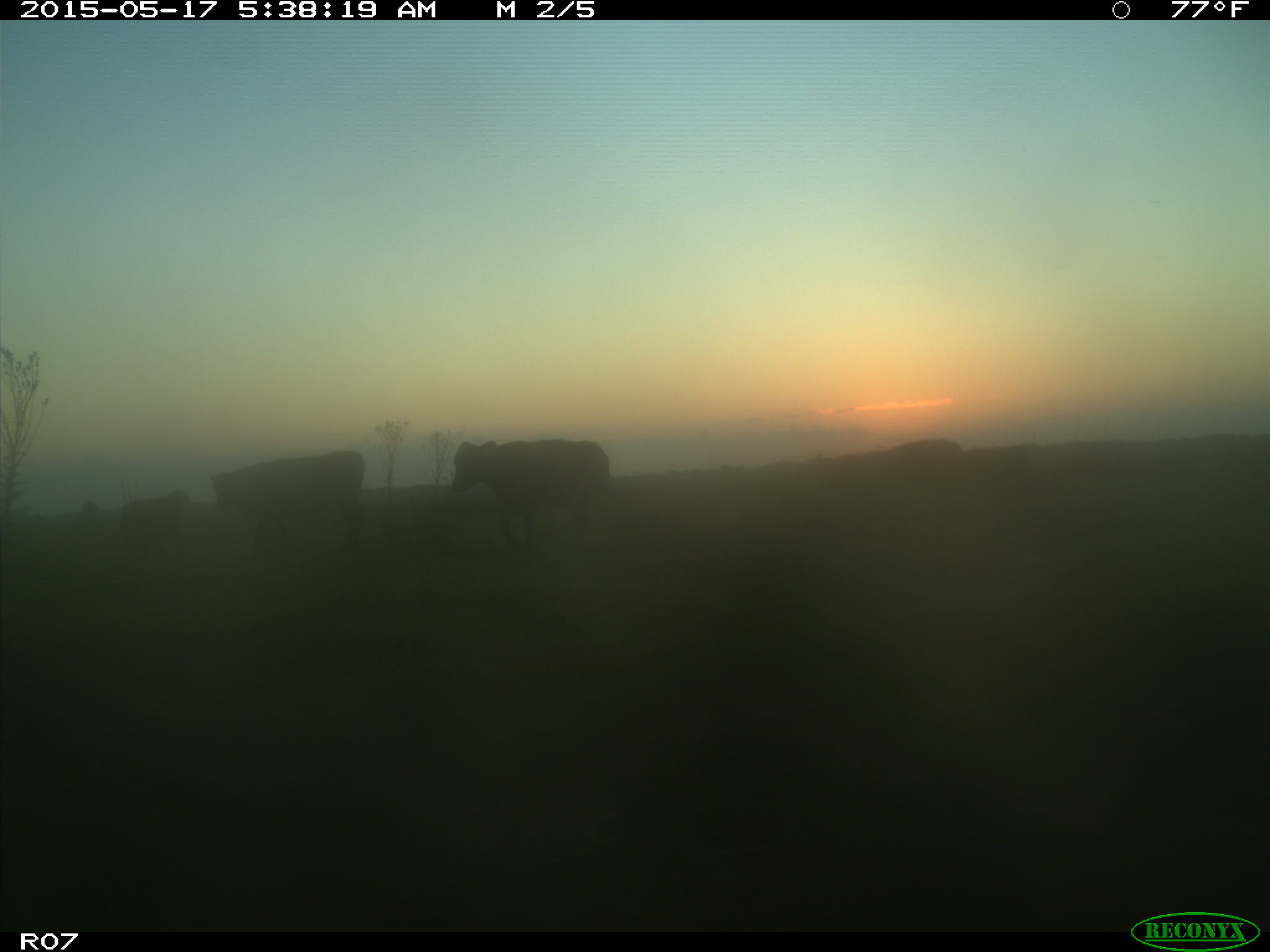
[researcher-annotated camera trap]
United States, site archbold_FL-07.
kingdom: Animalia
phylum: Chordata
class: Mammalia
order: Artiodactyla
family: Bovidae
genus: Bos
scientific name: Bos taurus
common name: domestic cow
Bos taurus (domestic cow).